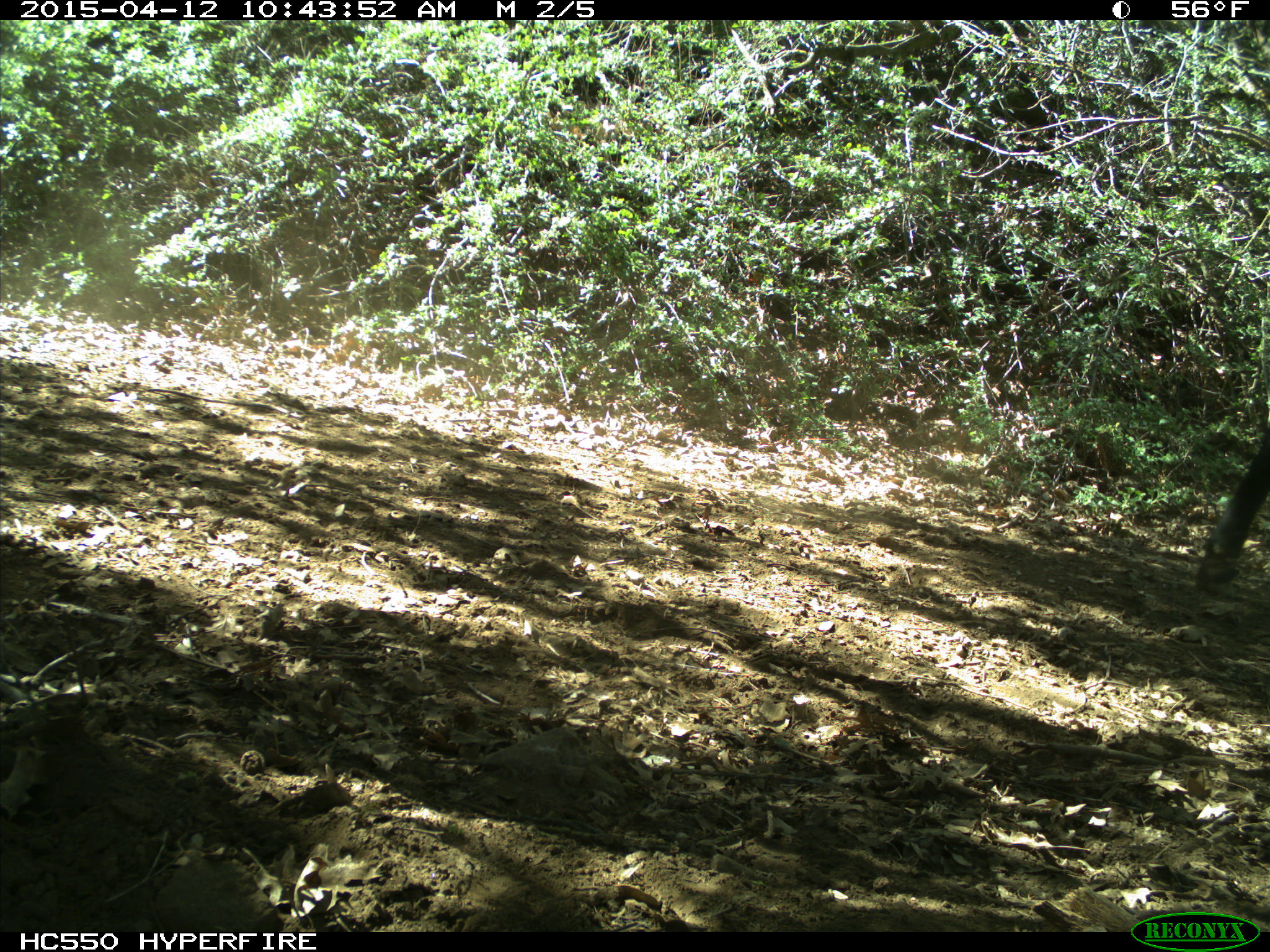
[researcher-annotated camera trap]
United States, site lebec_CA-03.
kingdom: Animalia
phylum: Chordata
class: Mammalia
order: Artiodactyla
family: Bovidae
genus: Bos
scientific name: Bos taurus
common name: domestic cow